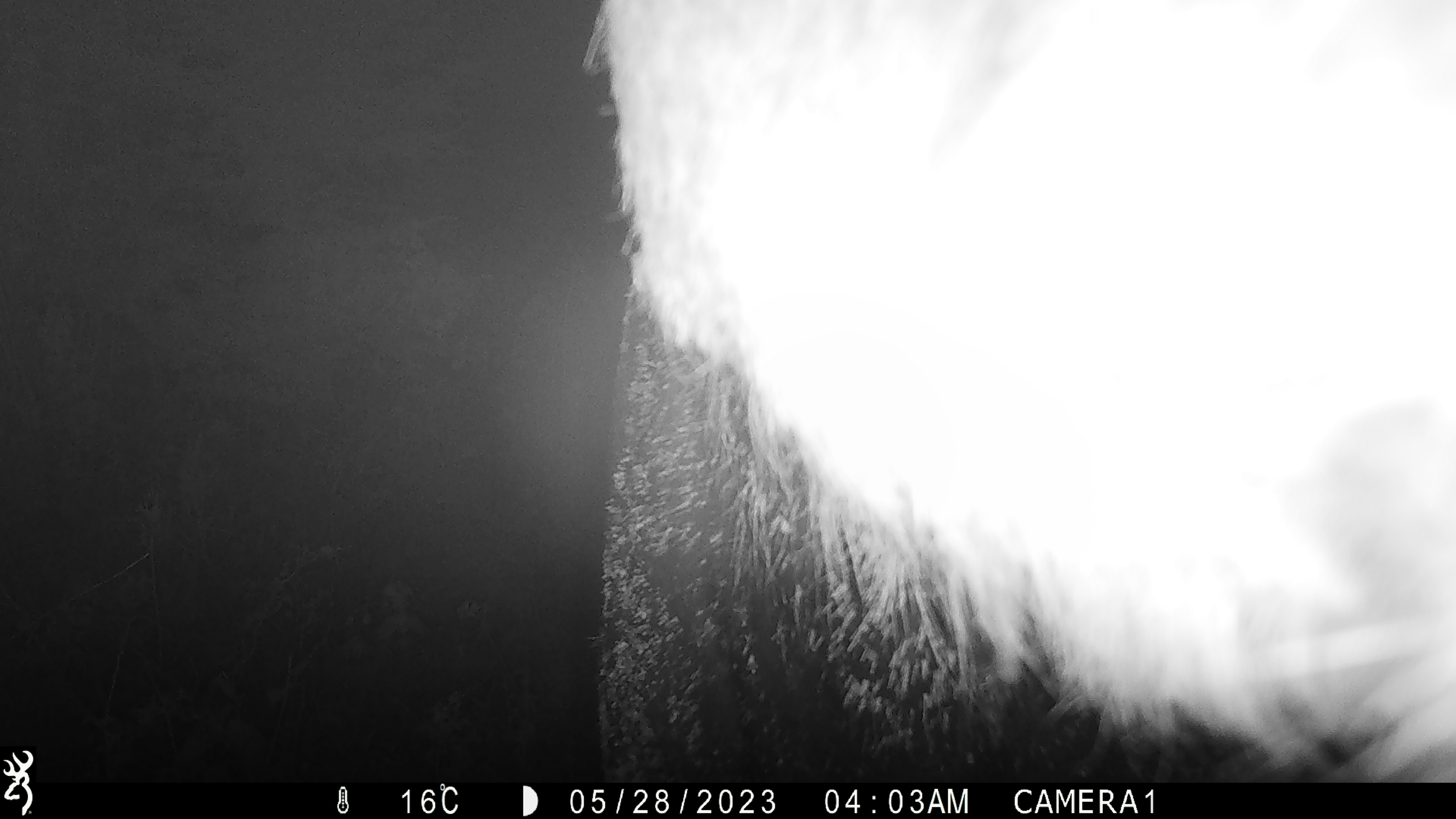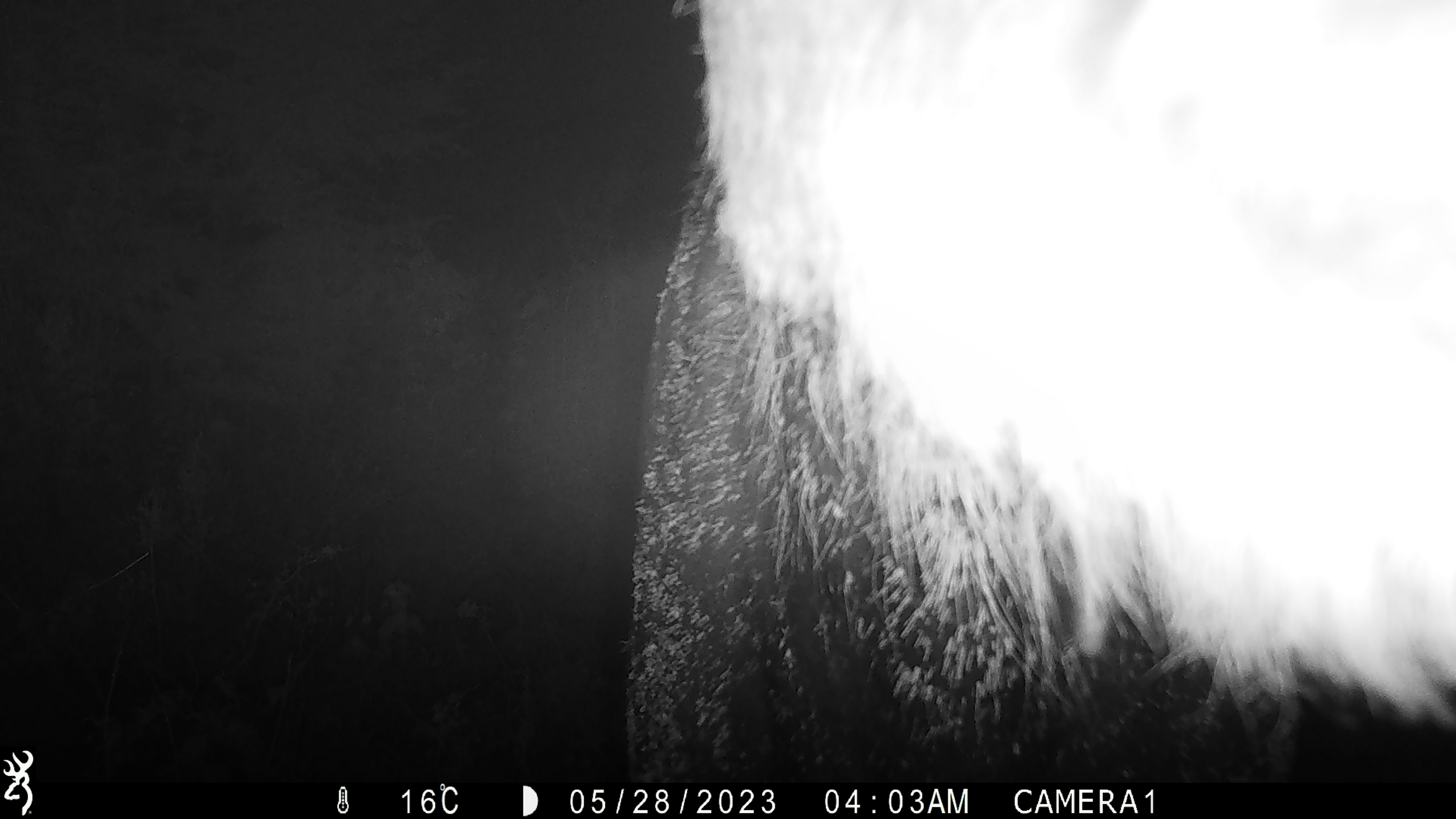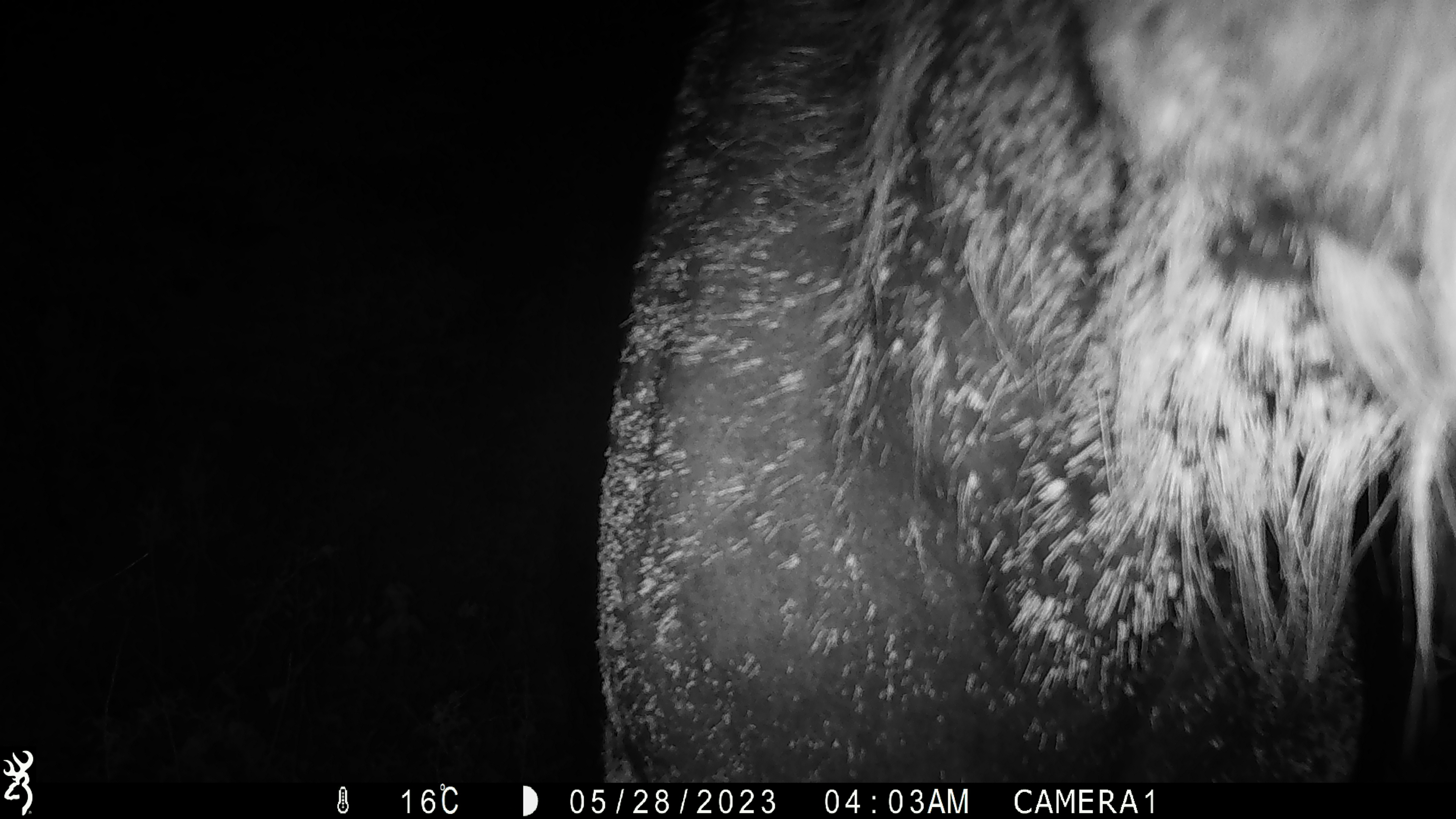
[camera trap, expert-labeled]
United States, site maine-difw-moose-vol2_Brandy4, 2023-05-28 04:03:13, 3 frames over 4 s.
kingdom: Animalia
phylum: Chordata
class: Mammalia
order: Artiodactyla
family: Cervidae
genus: Alces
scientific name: Alces alces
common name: moose